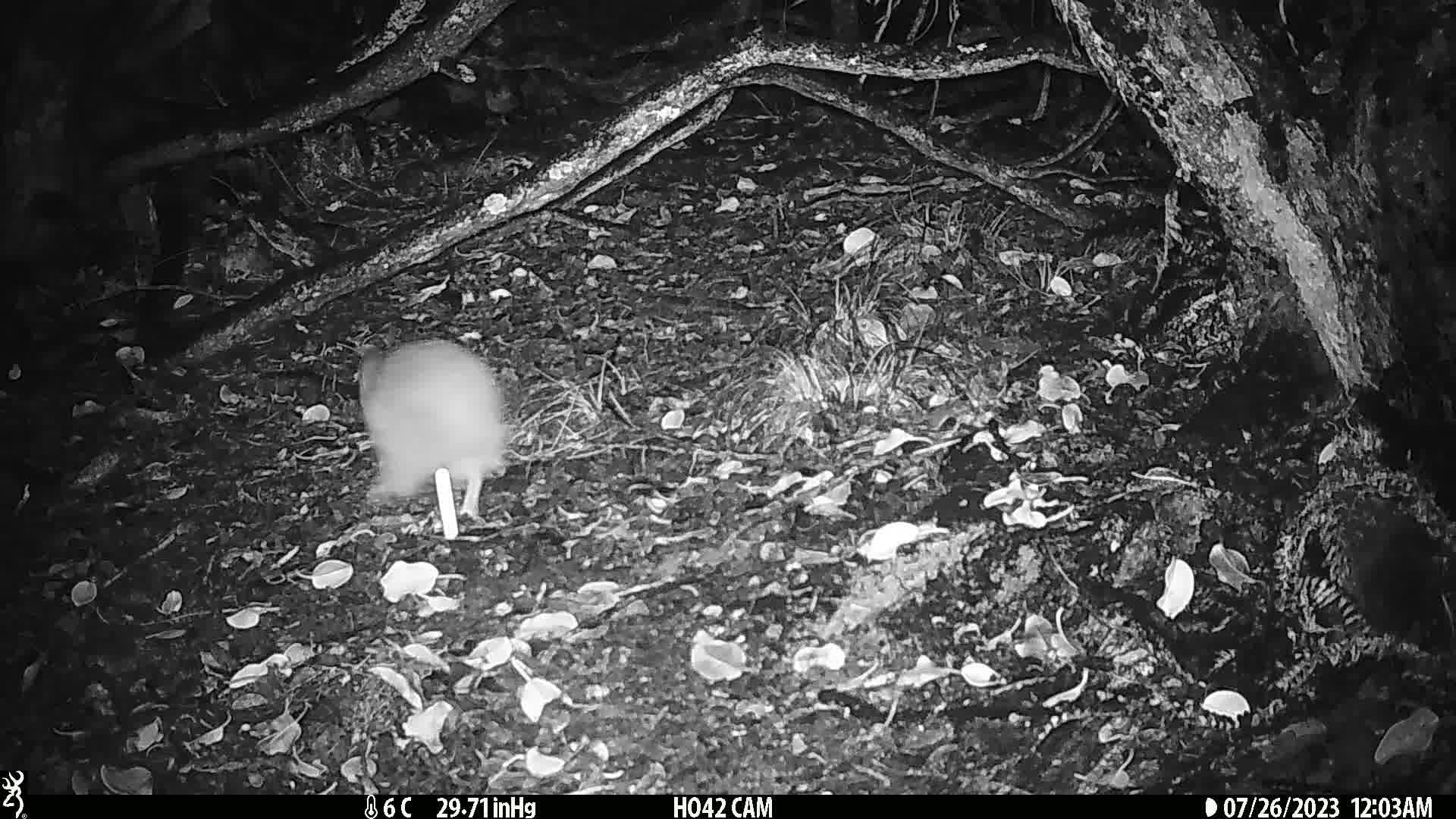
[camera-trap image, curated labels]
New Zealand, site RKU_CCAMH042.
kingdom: Animalia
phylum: Chordata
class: Aves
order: Apterygiformes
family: Apterygidae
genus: Apteryx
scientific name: Apteryx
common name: kiwi